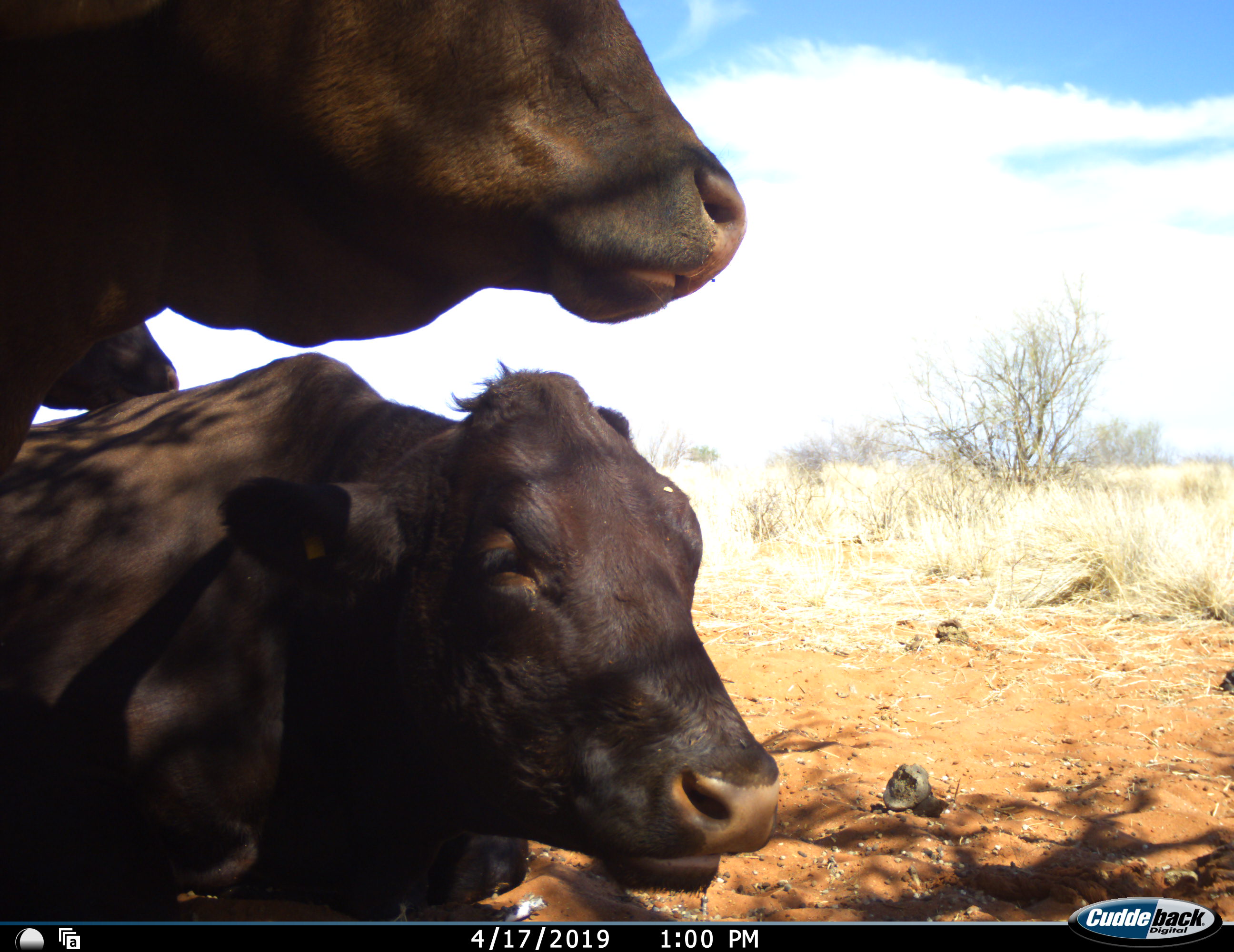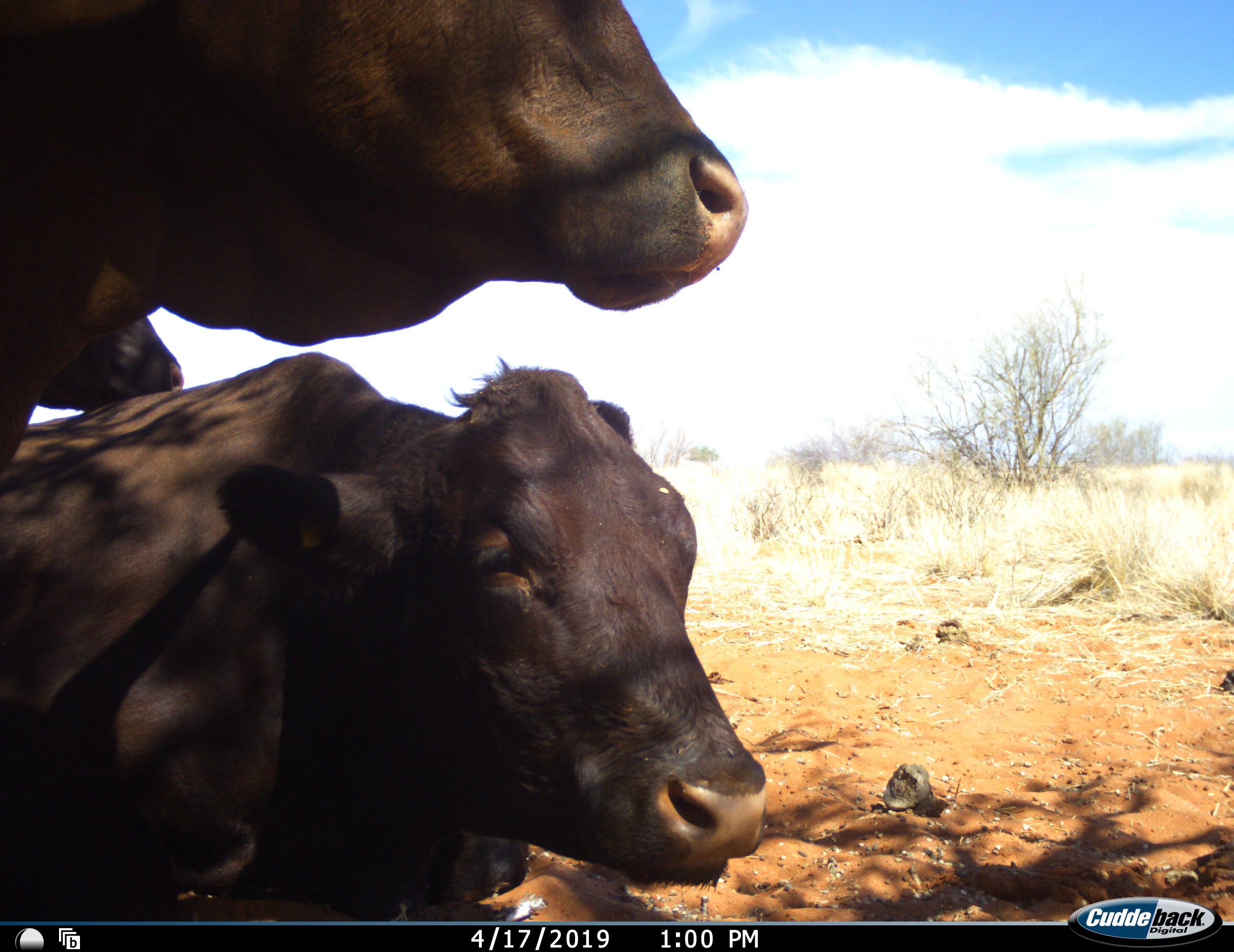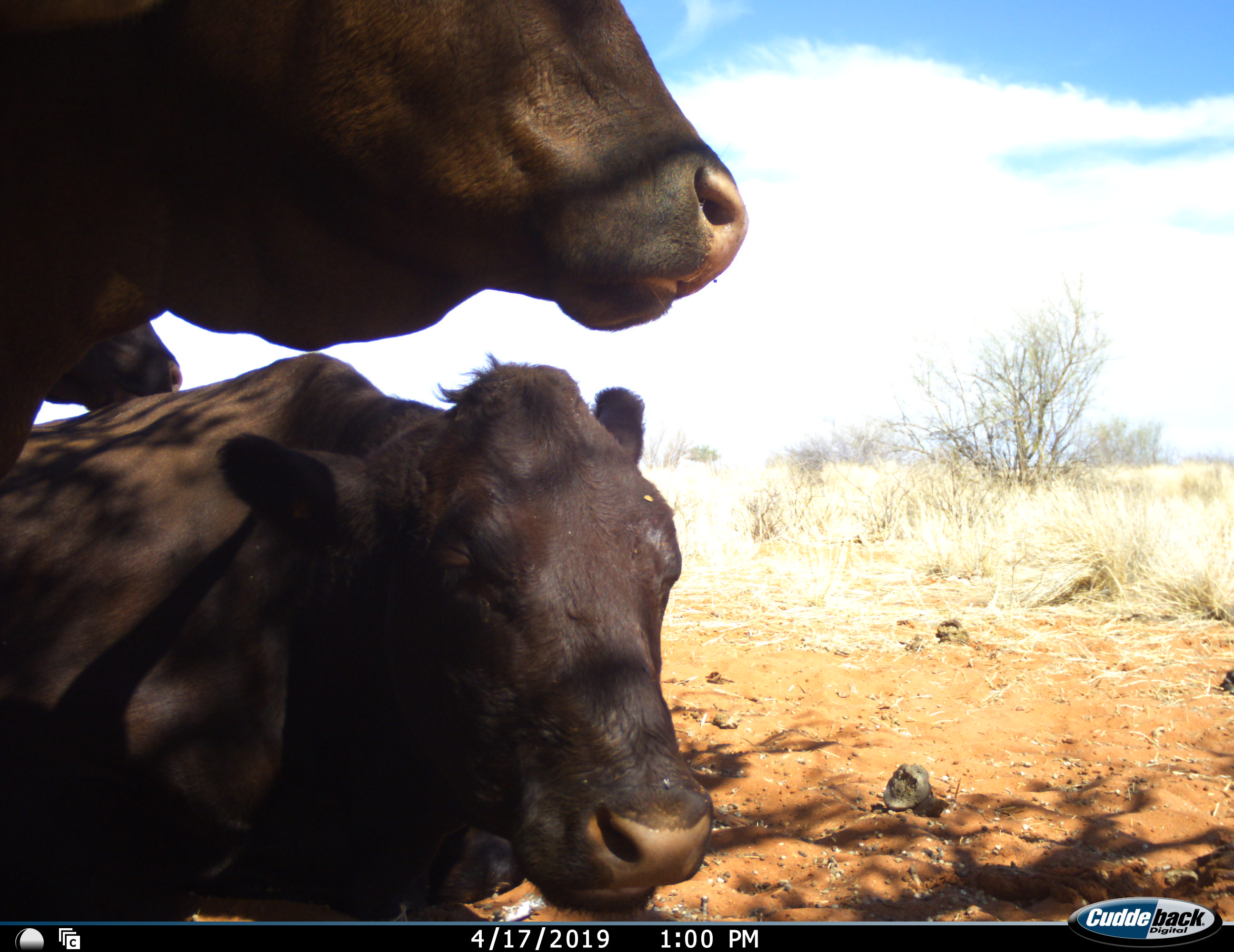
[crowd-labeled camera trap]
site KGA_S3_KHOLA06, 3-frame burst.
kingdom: Animalia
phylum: Chordata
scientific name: Vertebrata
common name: domestic animal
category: domesticanimal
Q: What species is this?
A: Domesticanimal (domestic animal) (Vertebrata).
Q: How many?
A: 3.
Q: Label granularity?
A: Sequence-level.